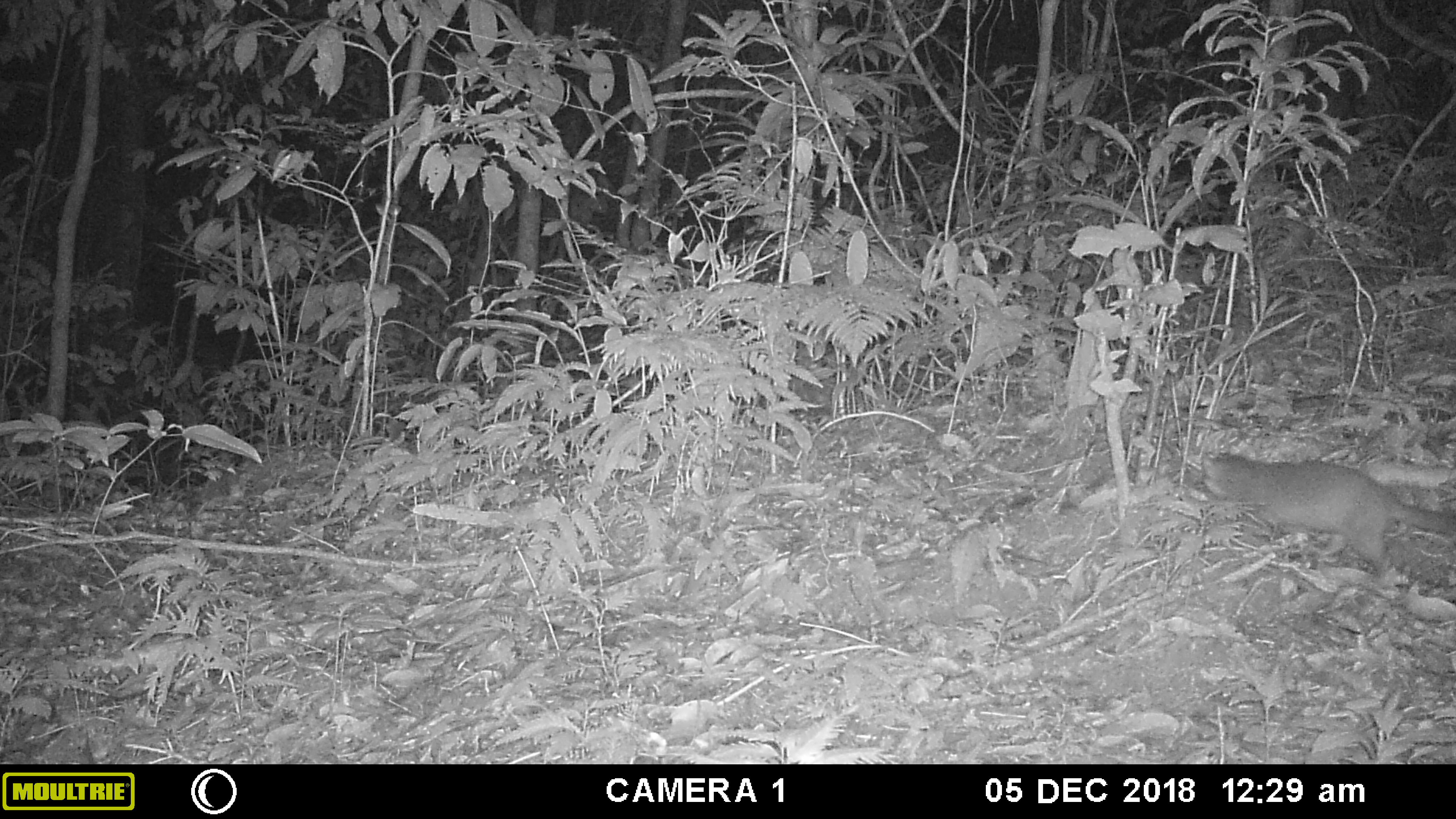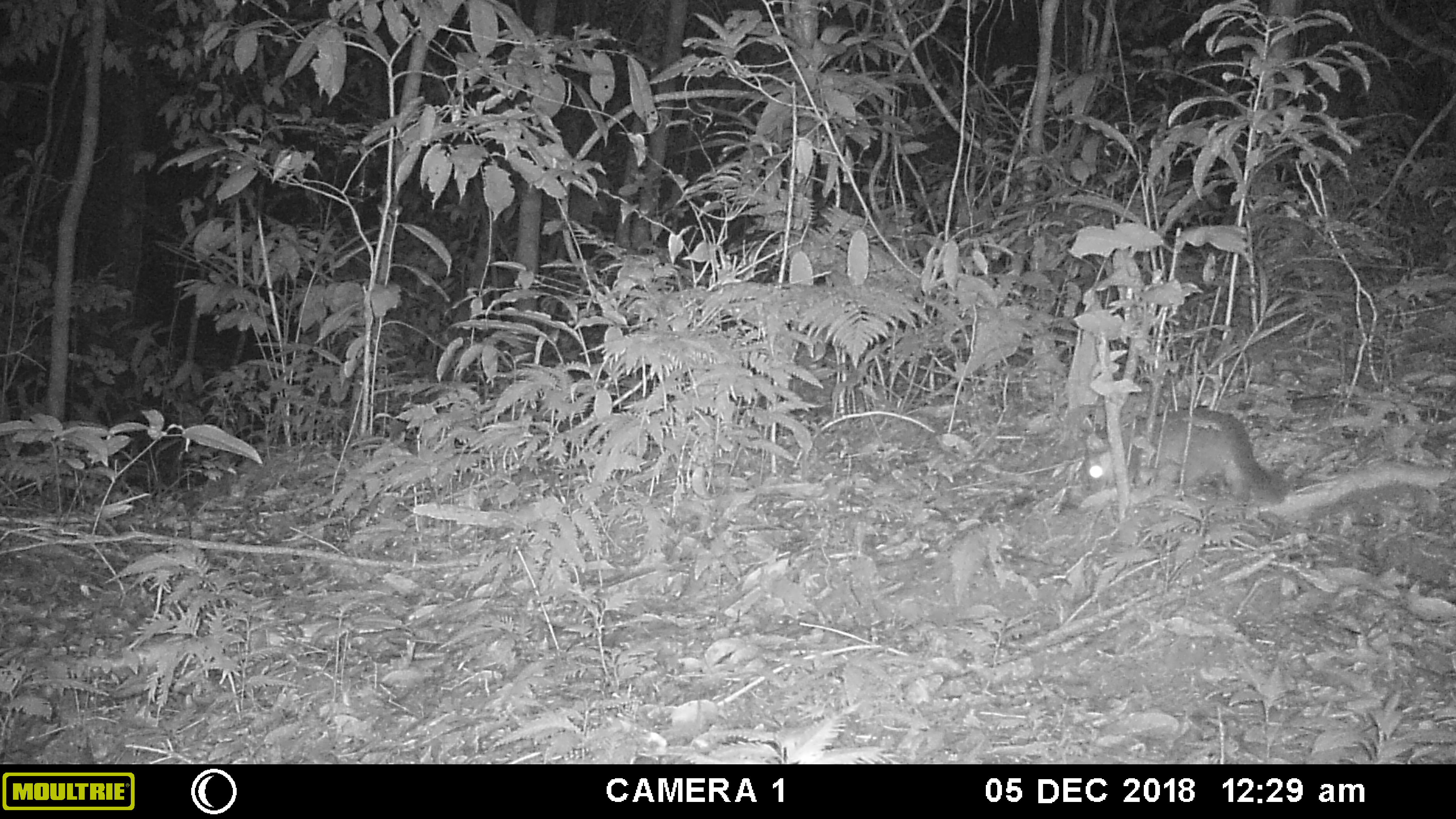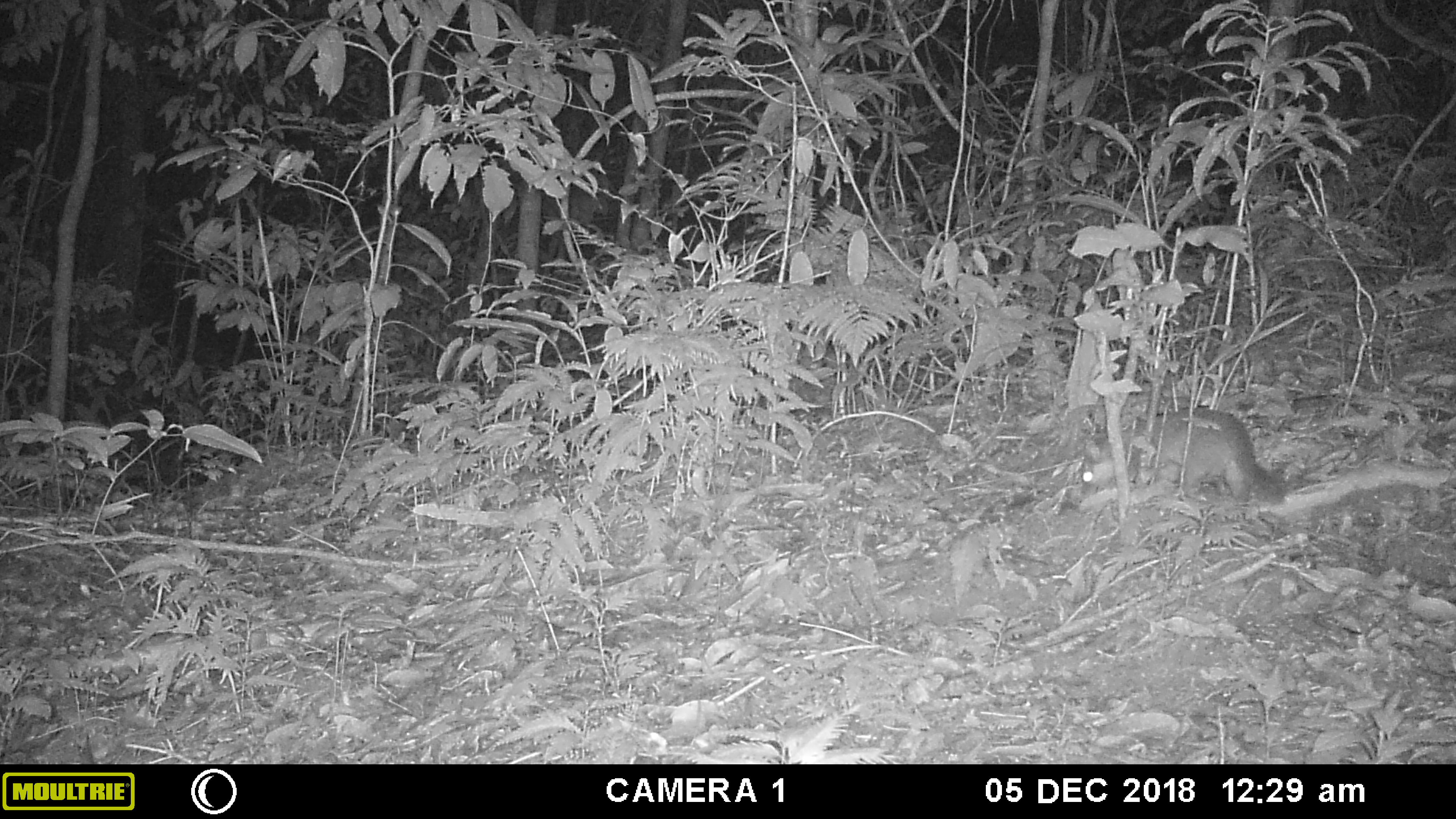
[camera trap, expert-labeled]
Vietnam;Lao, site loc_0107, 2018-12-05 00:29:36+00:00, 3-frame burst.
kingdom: Animalia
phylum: Chordata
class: Mammalia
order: Carnivora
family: Mustelidae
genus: Melogale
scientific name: Melogale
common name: ferret badger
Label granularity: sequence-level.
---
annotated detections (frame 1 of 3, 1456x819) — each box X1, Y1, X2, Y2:
ferret badger: 1199, 451, 1456, 574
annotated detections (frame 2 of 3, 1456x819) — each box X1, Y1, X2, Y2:
ferret badger: 1085, 408, 1286, 505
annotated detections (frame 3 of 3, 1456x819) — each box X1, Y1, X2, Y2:
ferret badger: 1078, 407, 1285, 507